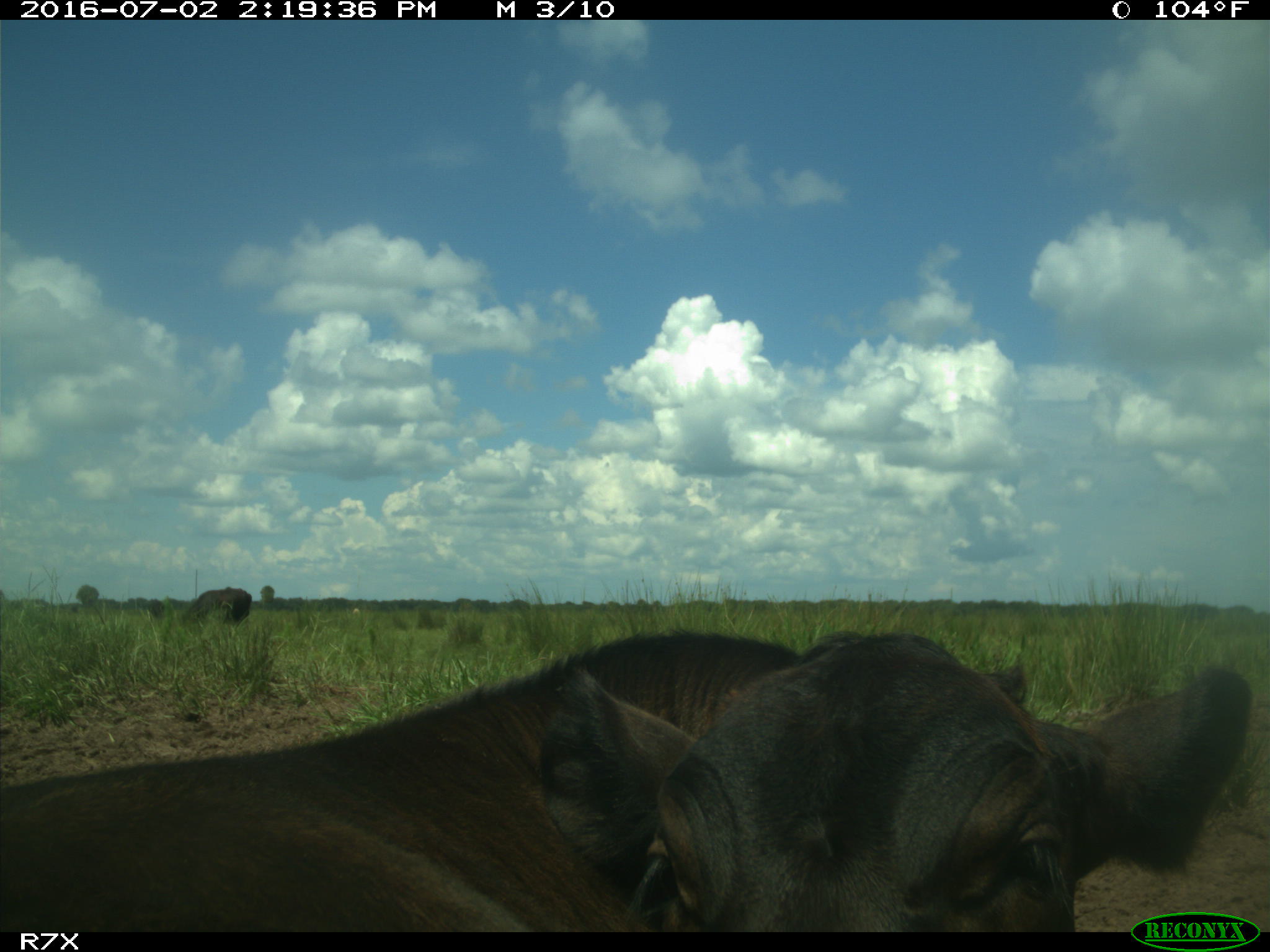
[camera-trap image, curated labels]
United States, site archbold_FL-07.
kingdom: Animalia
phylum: Chordata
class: Mammalia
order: Artiodactyla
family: Bovidae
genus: Bos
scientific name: Bos taurus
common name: domestic cow